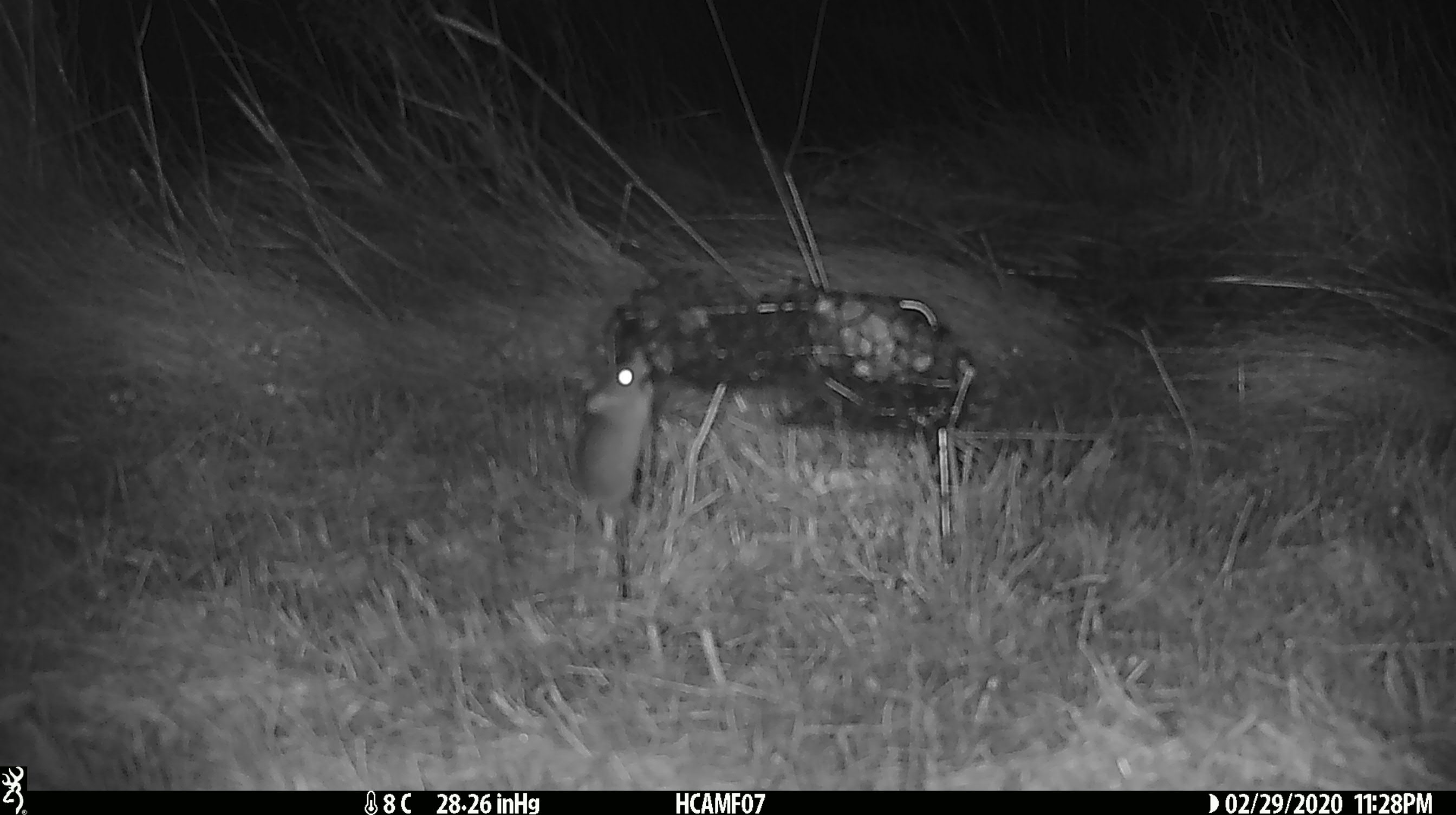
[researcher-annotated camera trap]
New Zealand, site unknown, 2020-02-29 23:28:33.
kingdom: Animalia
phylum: Chordata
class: Mammalia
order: Rodentia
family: Muridae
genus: Mus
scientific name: Mus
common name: mouse